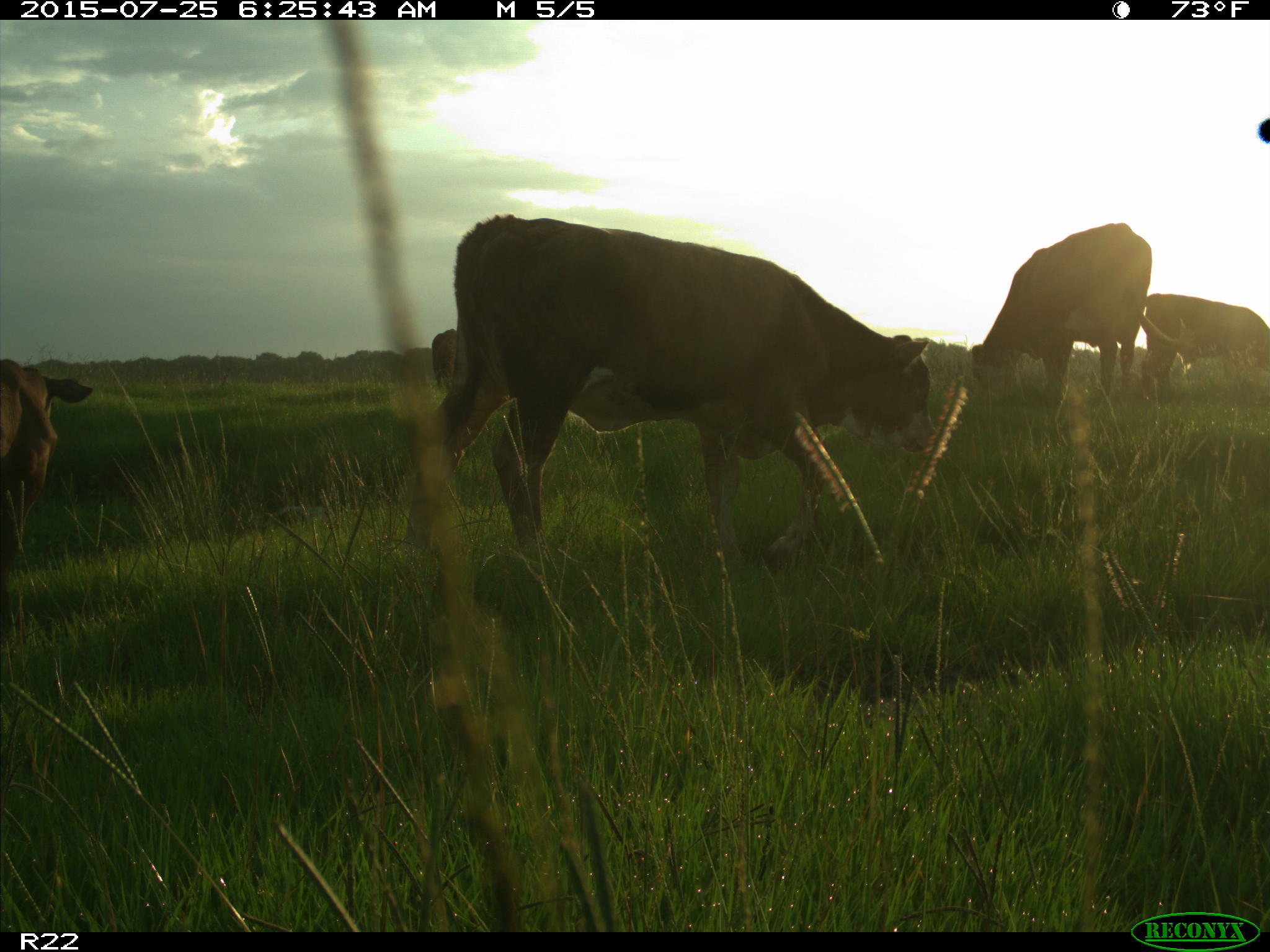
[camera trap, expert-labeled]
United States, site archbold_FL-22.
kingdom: Animalia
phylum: Chordata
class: Mammalia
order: Artiodactyla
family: Bovidae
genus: Bos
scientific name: Bos taurus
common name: domestic cow